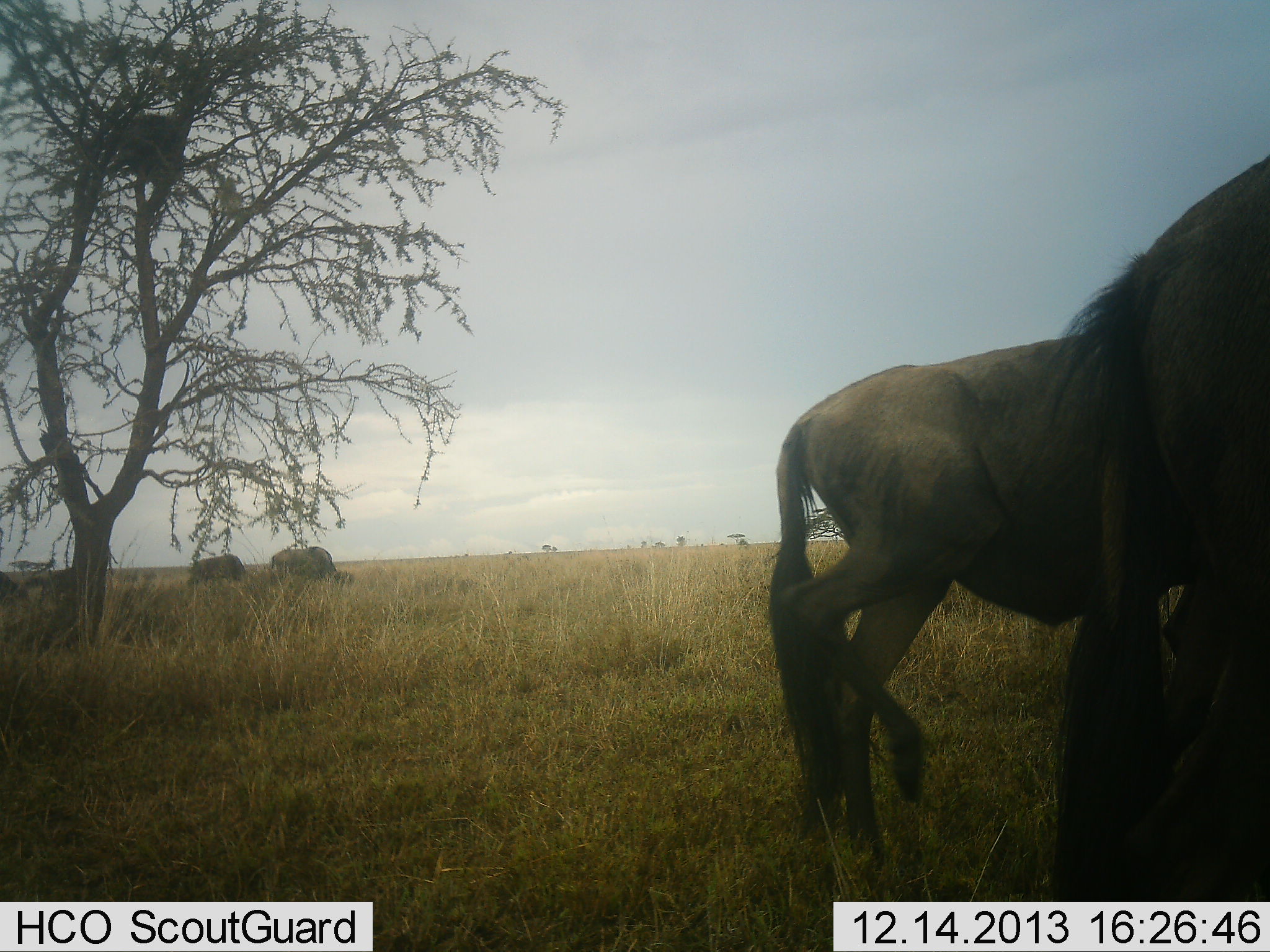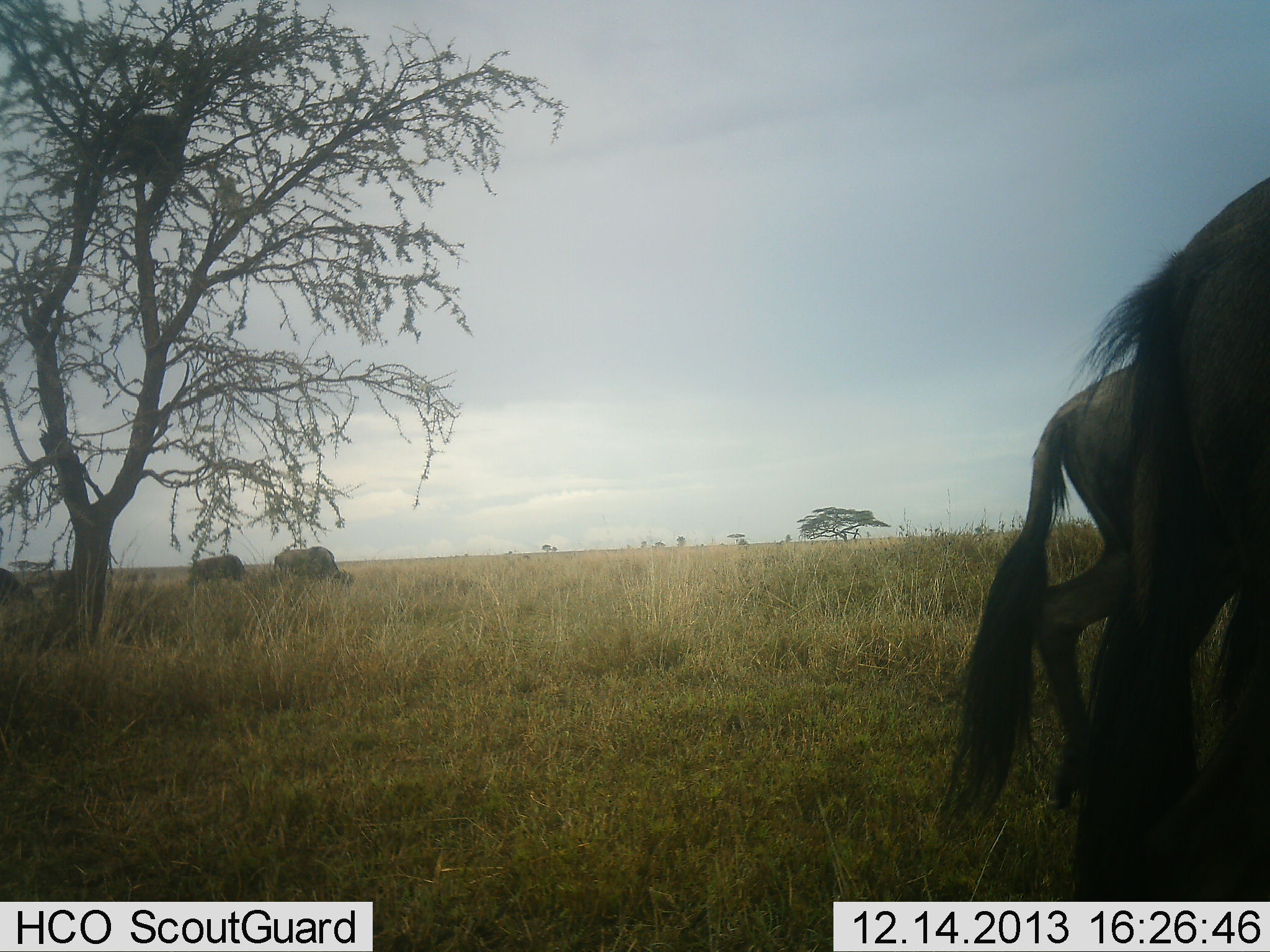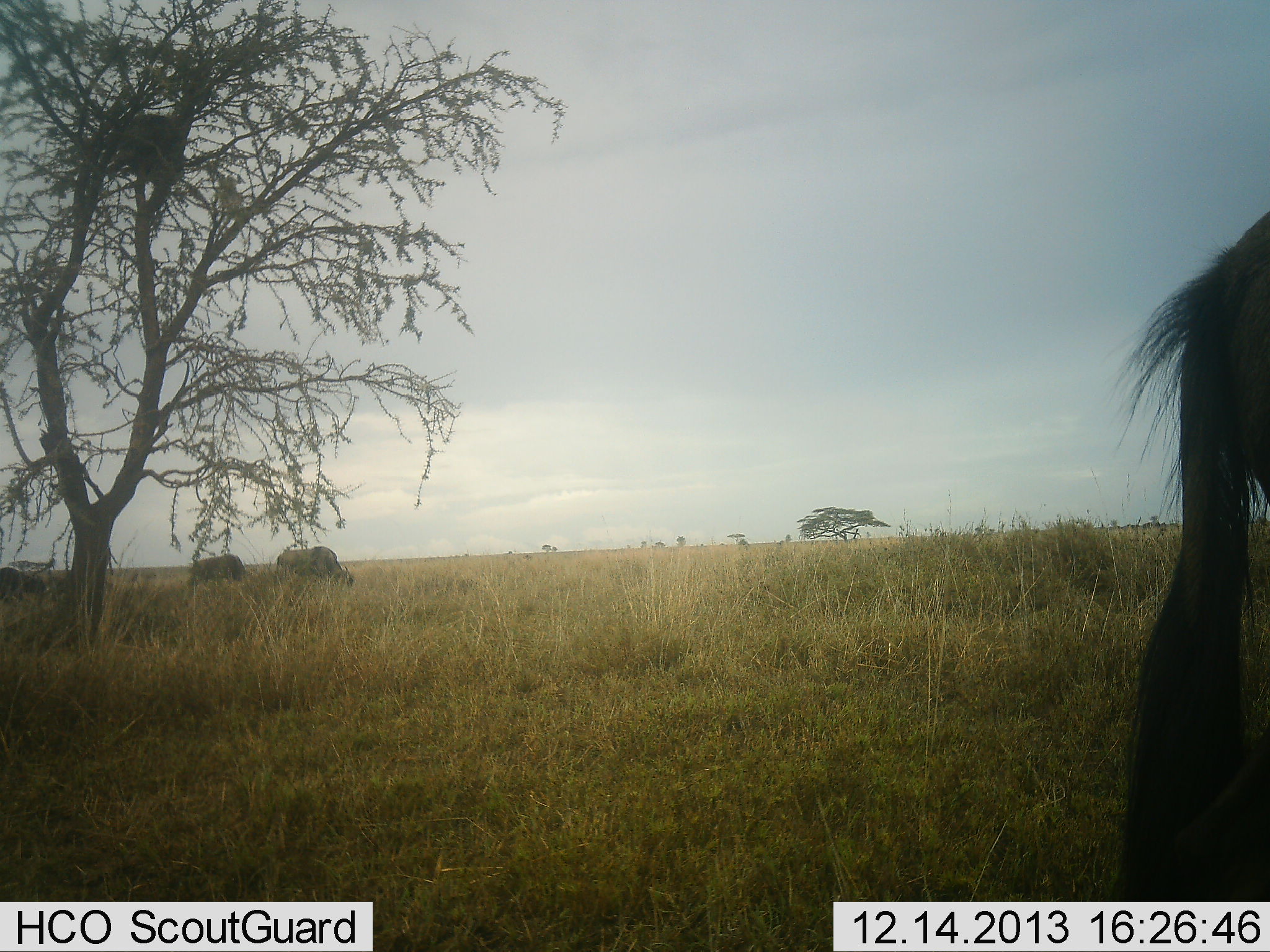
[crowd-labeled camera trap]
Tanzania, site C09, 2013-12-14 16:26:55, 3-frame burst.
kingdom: Animalia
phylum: Chordata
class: Mammalia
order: Artiodactyla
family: Bovidae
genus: Connochaetes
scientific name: Connochaetes taurinus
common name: blue wildebeest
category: wildebeest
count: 6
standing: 30%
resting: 0%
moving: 60%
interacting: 10%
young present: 0%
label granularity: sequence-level